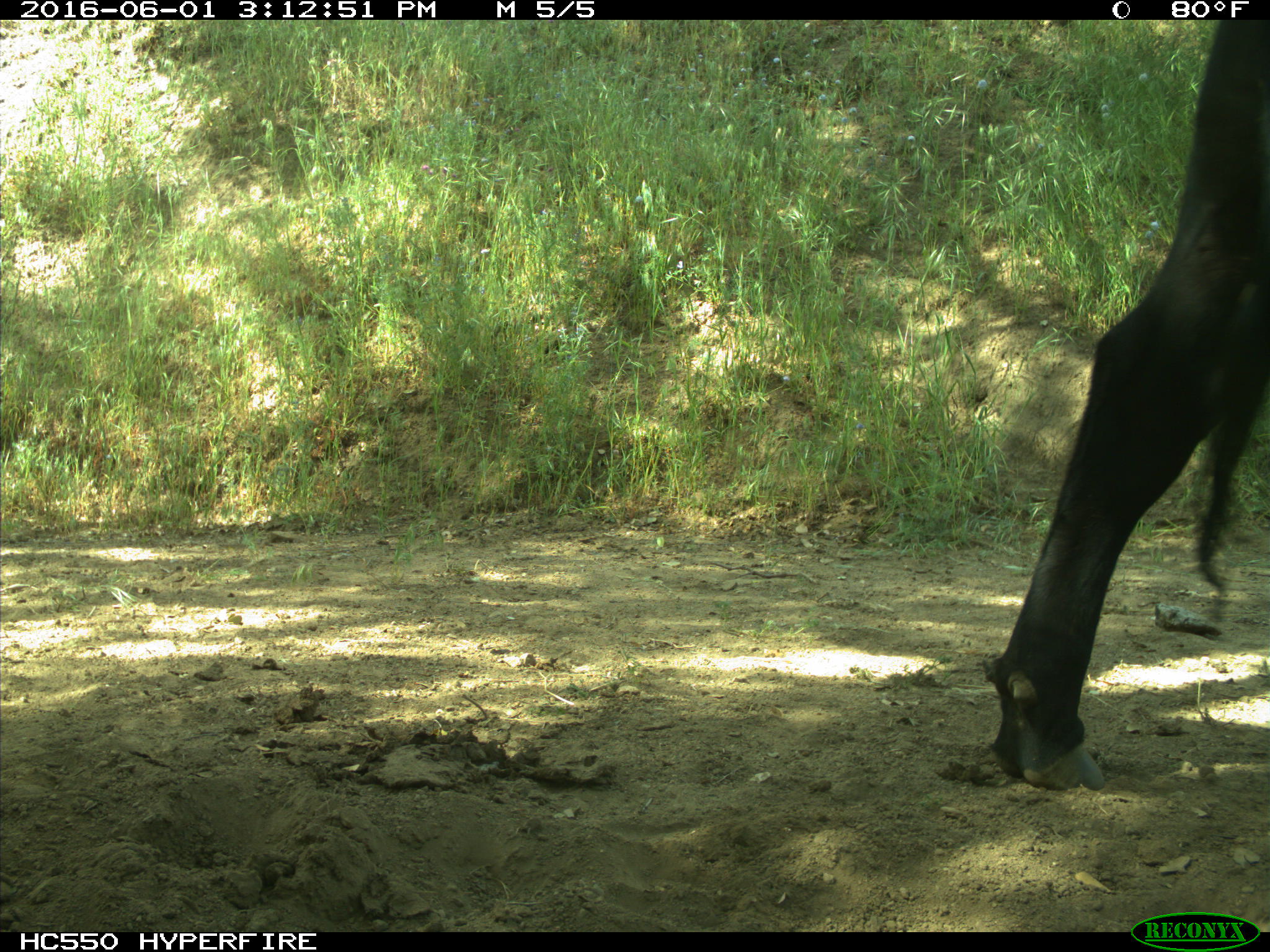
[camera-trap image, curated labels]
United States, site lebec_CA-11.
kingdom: Animalia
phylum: Chordata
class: Mammalia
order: Artiodactyla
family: Bovidae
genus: Bos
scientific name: Bos taurus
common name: domestic cow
Bos taurus (domestic cow).